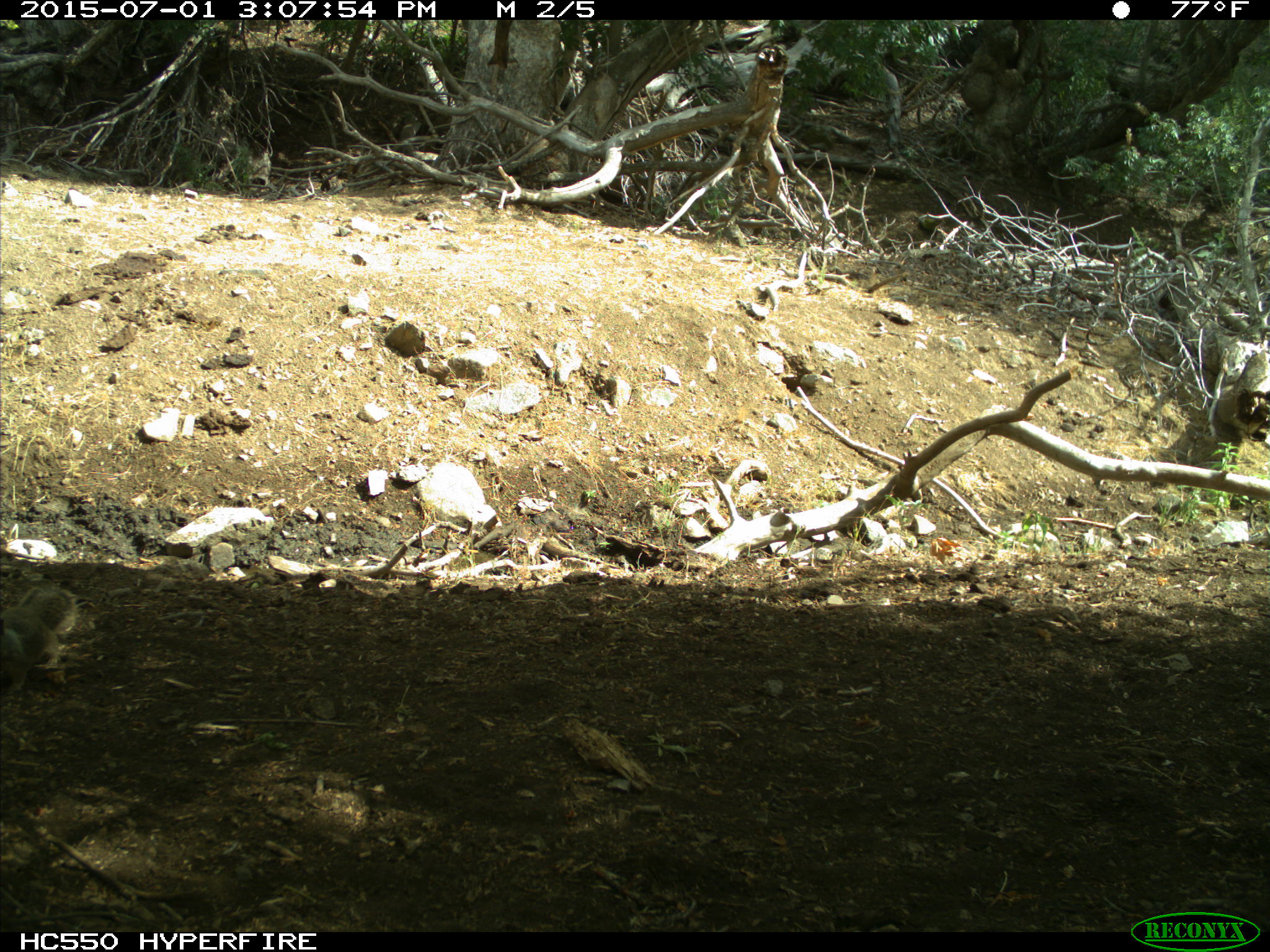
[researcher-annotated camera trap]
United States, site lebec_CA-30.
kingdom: Animalia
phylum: Chordata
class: Mammalia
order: Rodentia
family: Sciuridae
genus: Otospermophilus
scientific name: Otospermophilus beecheyi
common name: california ground squirrel